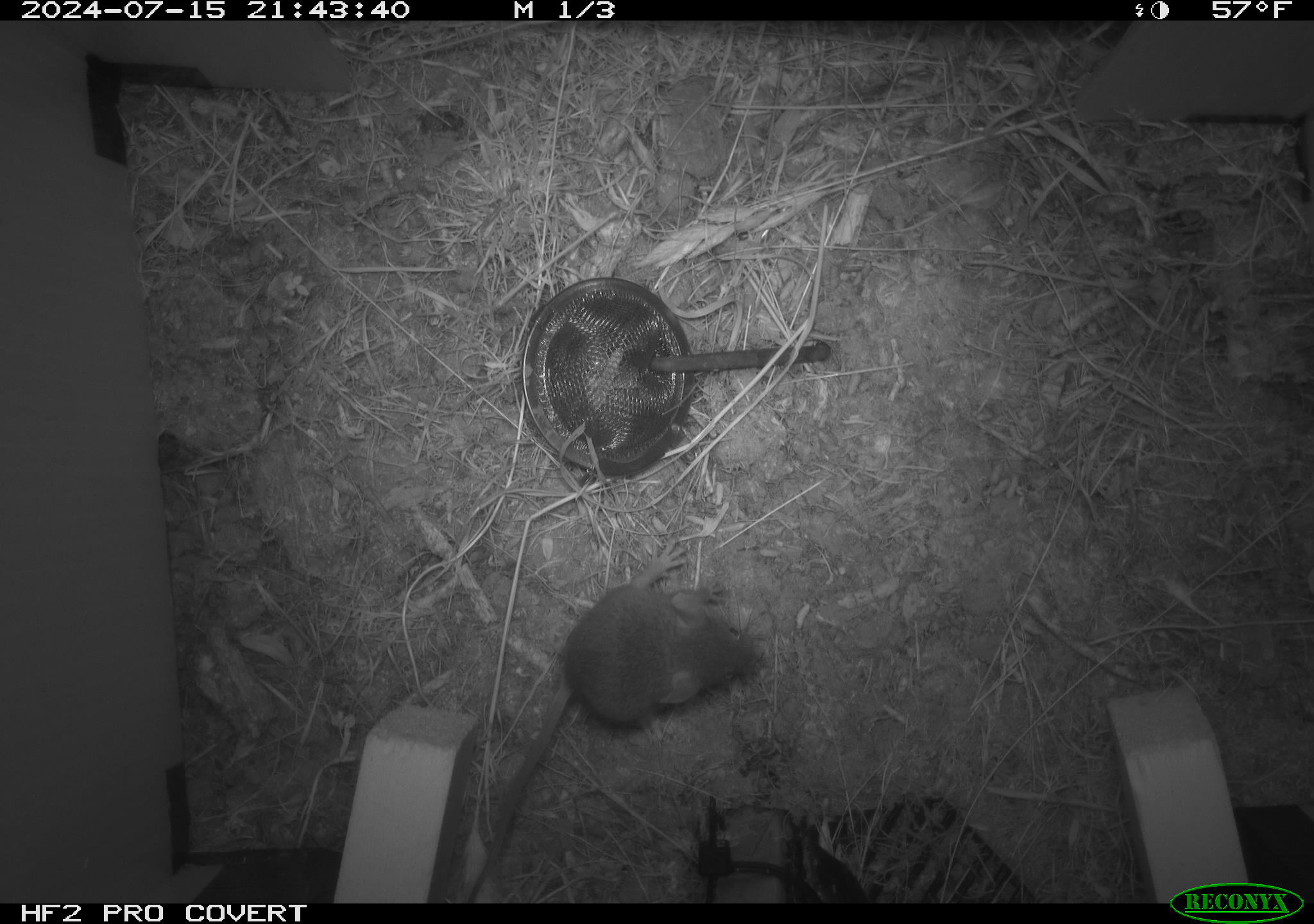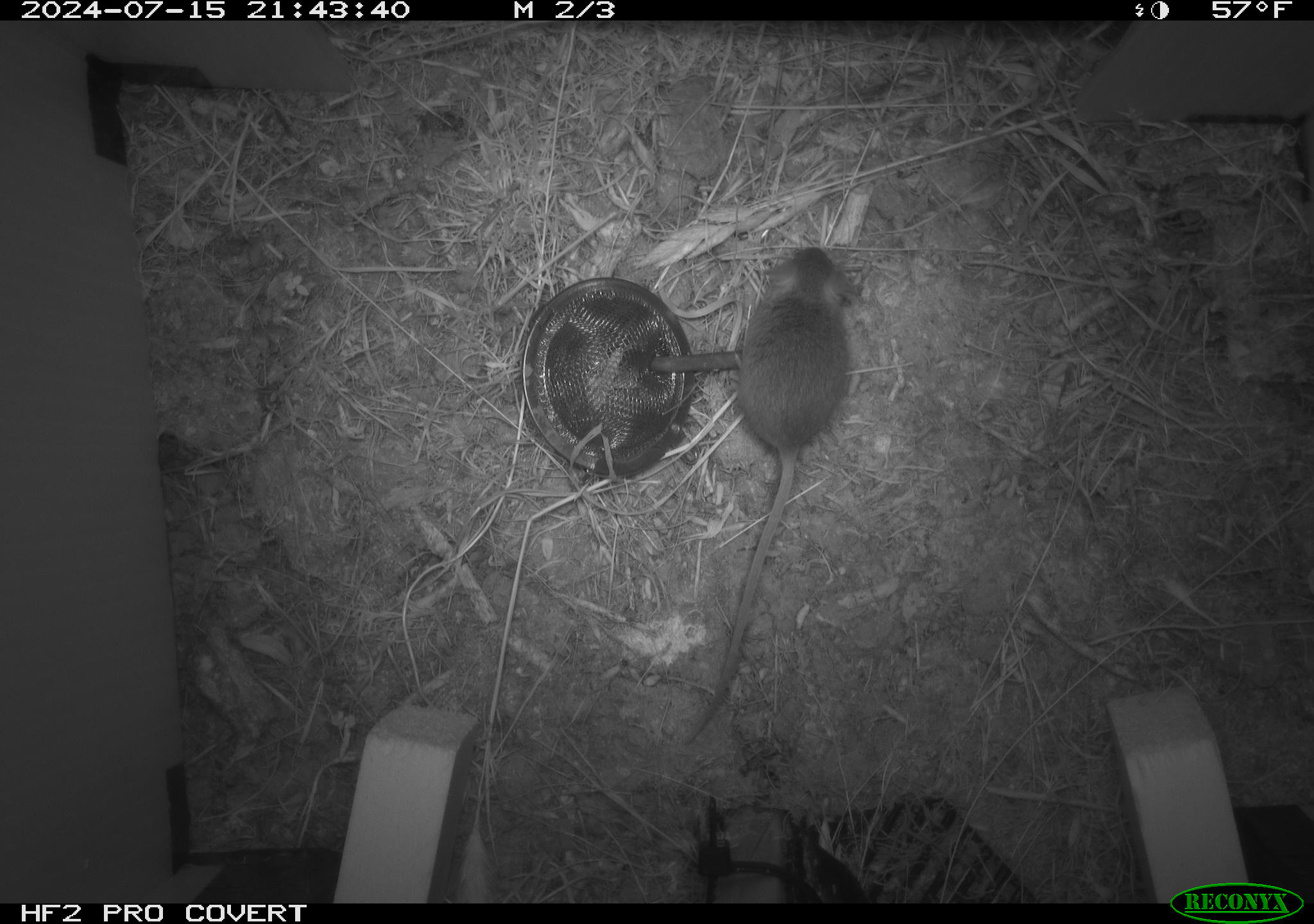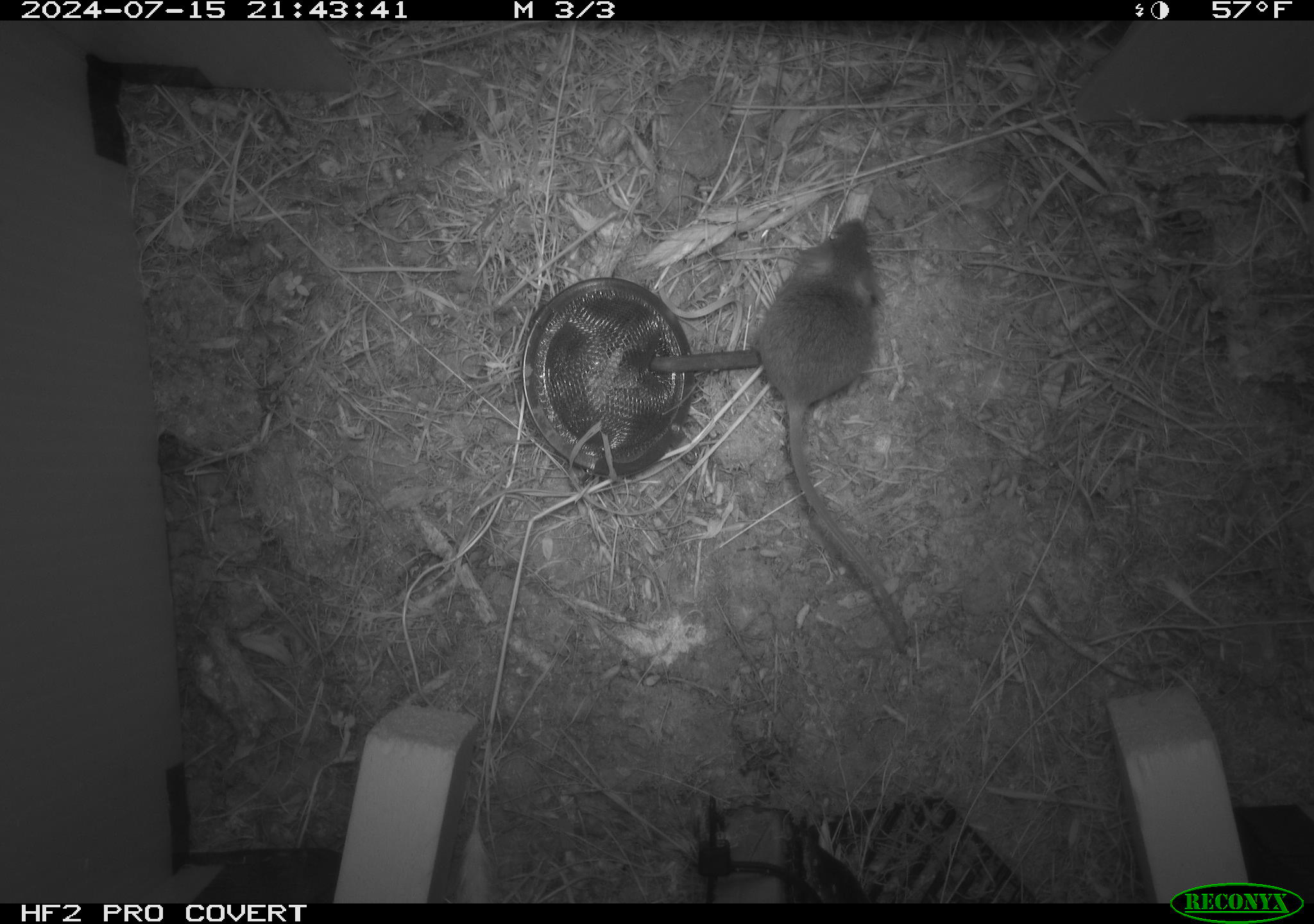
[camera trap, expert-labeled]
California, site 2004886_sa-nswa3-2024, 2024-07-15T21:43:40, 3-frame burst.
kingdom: Animalia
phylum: Chordata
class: Mammalia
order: Rodentia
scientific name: Rodentia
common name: rodent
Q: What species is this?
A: Rodent (Rodentia).